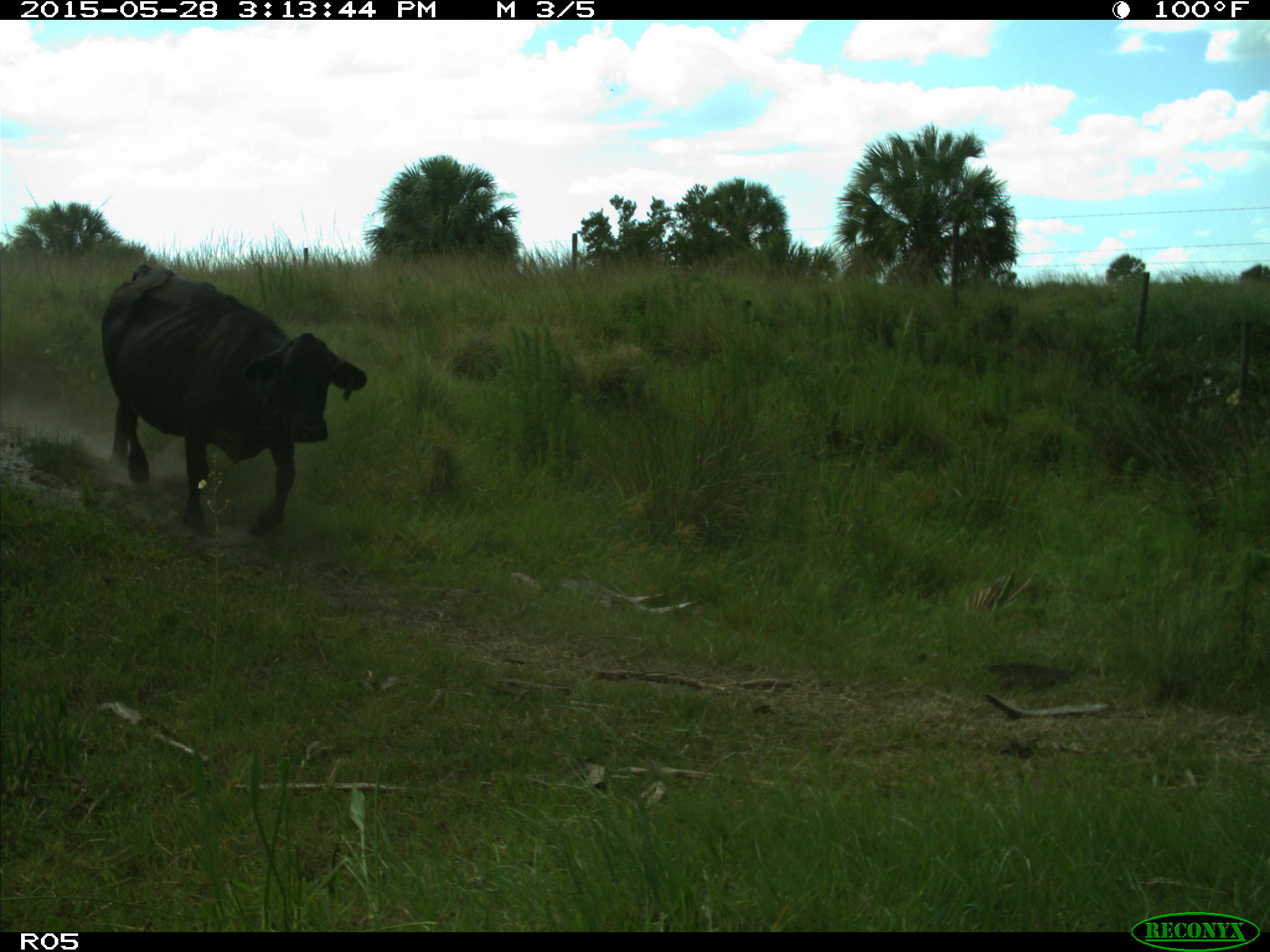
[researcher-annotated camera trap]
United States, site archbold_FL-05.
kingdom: Animalia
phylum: Chordata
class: Mammalia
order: Artiodactyla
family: Bovidae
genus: Bos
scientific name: Bos taurus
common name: domestic cow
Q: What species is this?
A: Bos taurus (domestic cow).